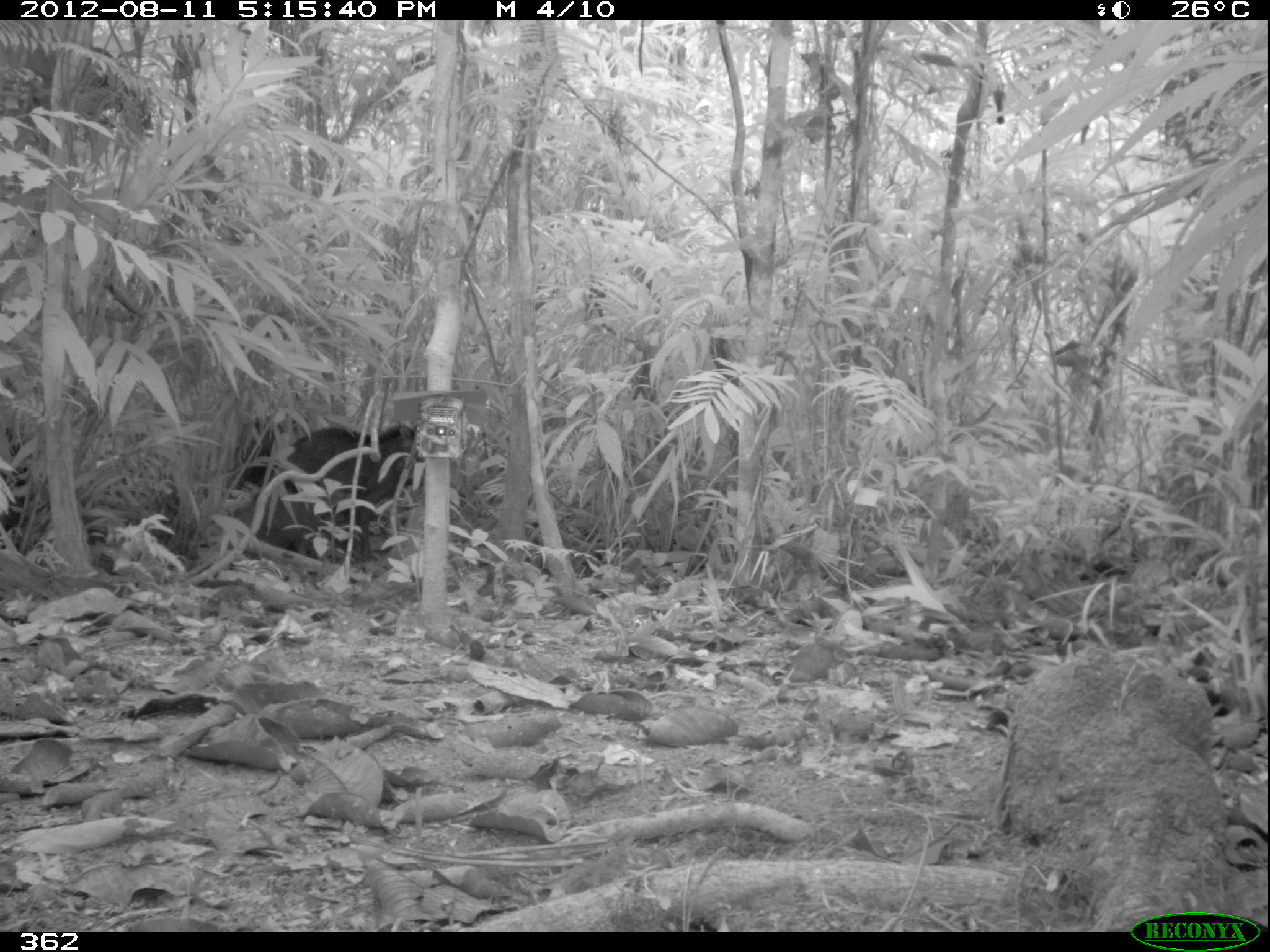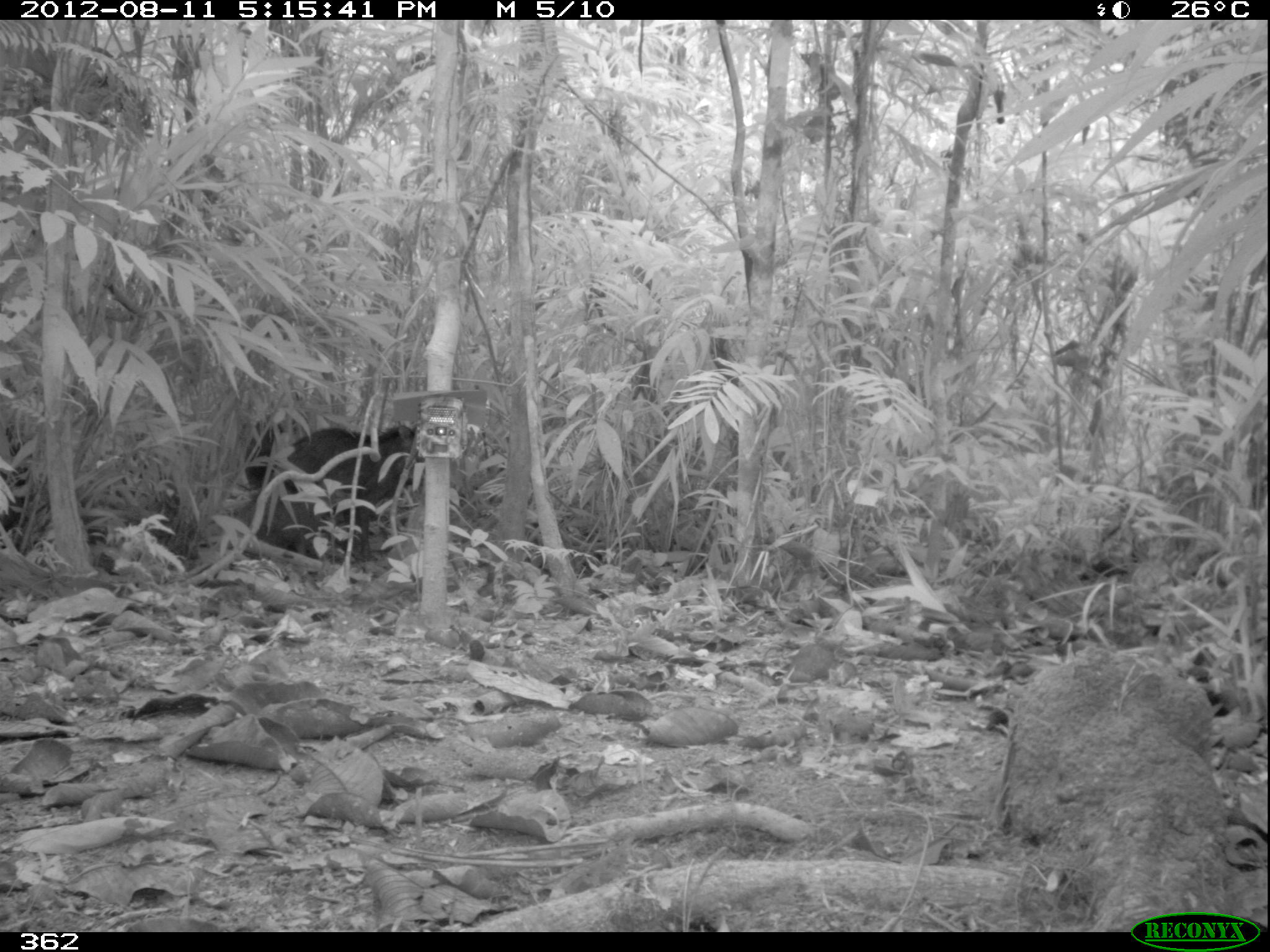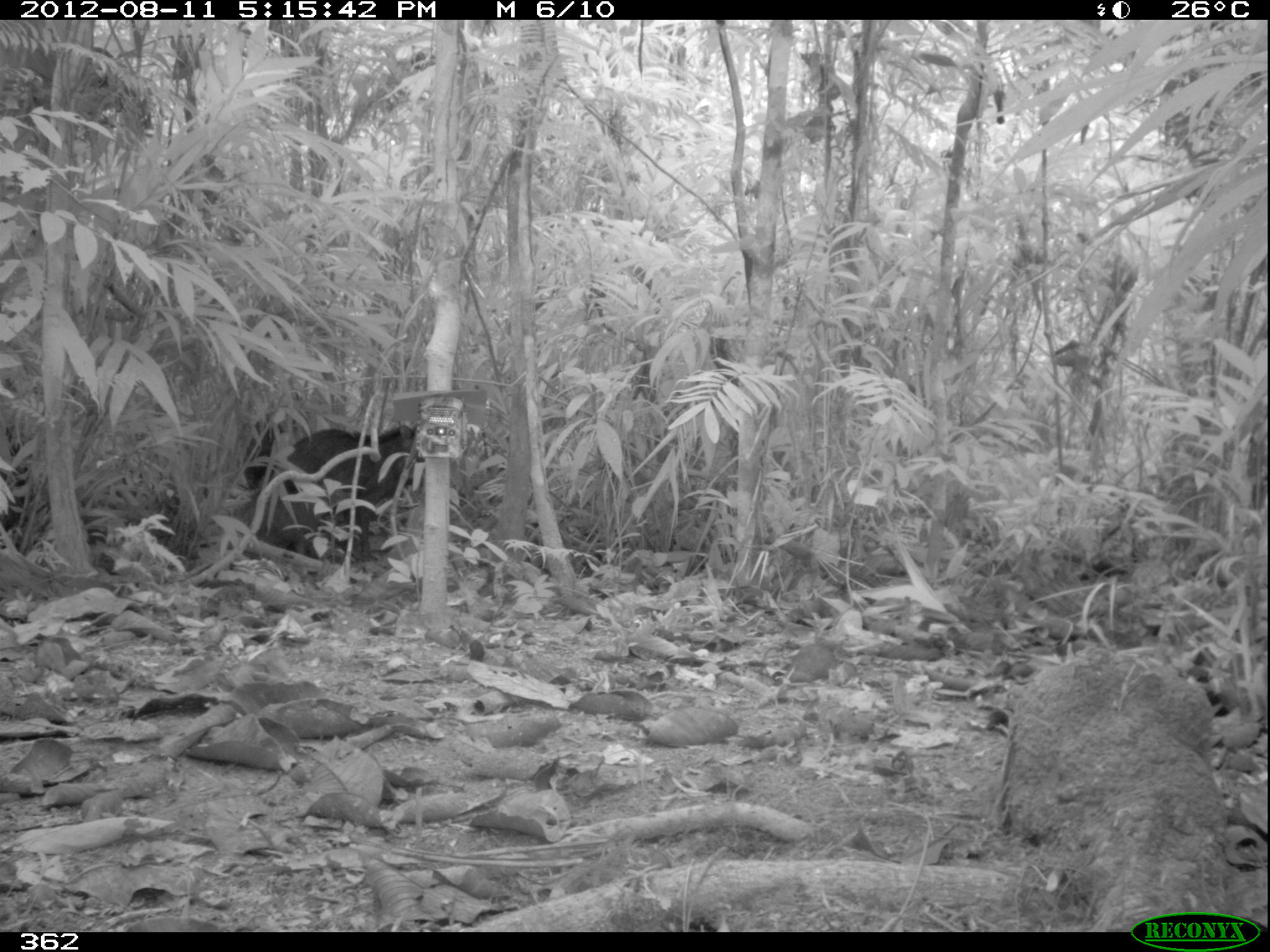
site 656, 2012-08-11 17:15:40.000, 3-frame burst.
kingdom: Animalia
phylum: Chordata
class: Mammalia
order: Artiodactyla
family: Tayassuidae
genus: Tayassu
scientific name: Tayassu pecari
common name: white-lipped peccary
Tayassu pecari (white-lipped peccary).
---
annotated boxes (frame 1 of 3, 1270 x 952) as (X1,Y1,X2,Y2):
tayassu pecari: (221,417,418,560); (0,428,25,537)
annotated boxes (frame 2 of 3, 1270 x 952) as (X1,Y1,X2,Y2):
tayassu pecari: (220,419,418,560); (0,420,26,532)